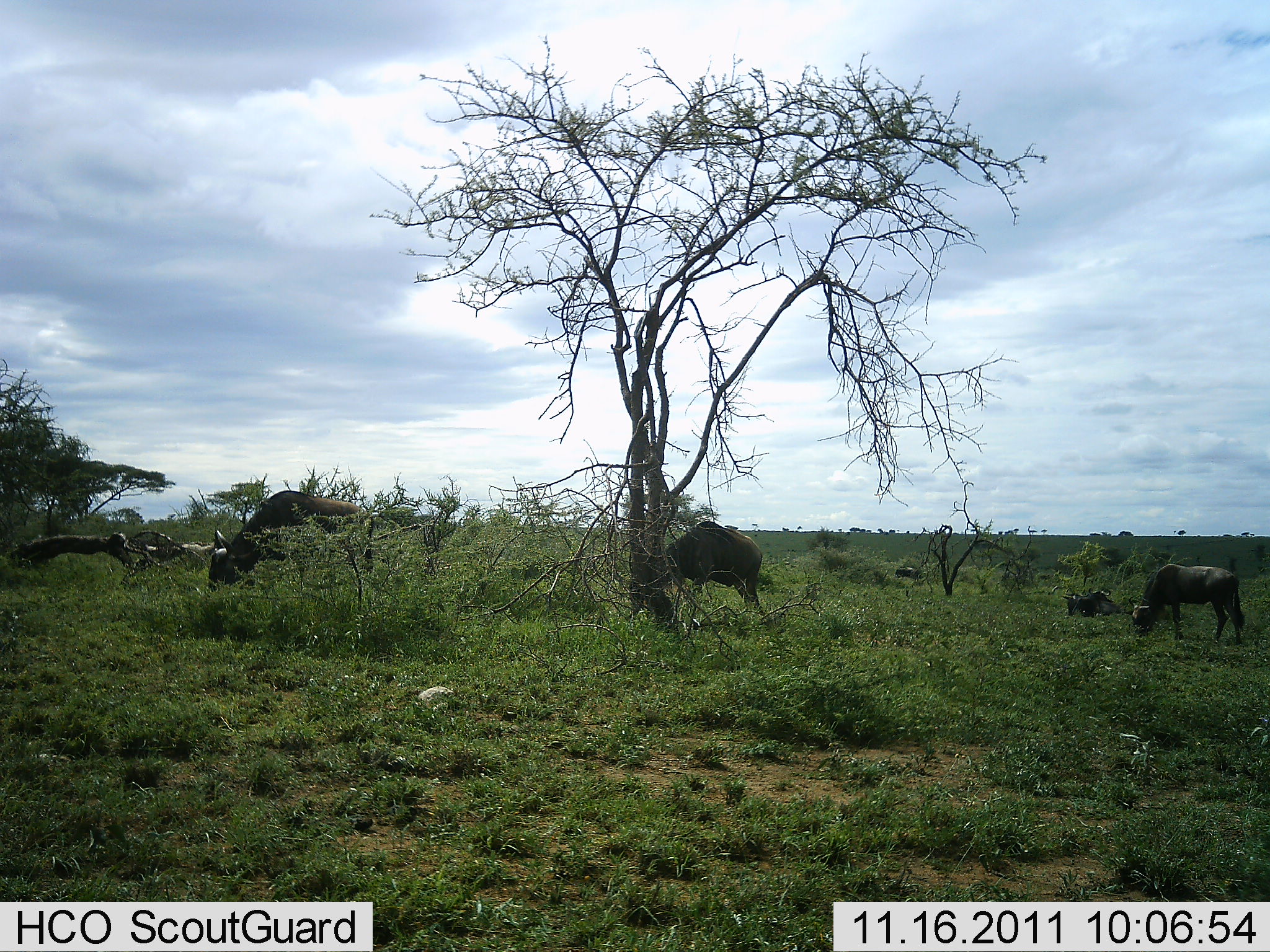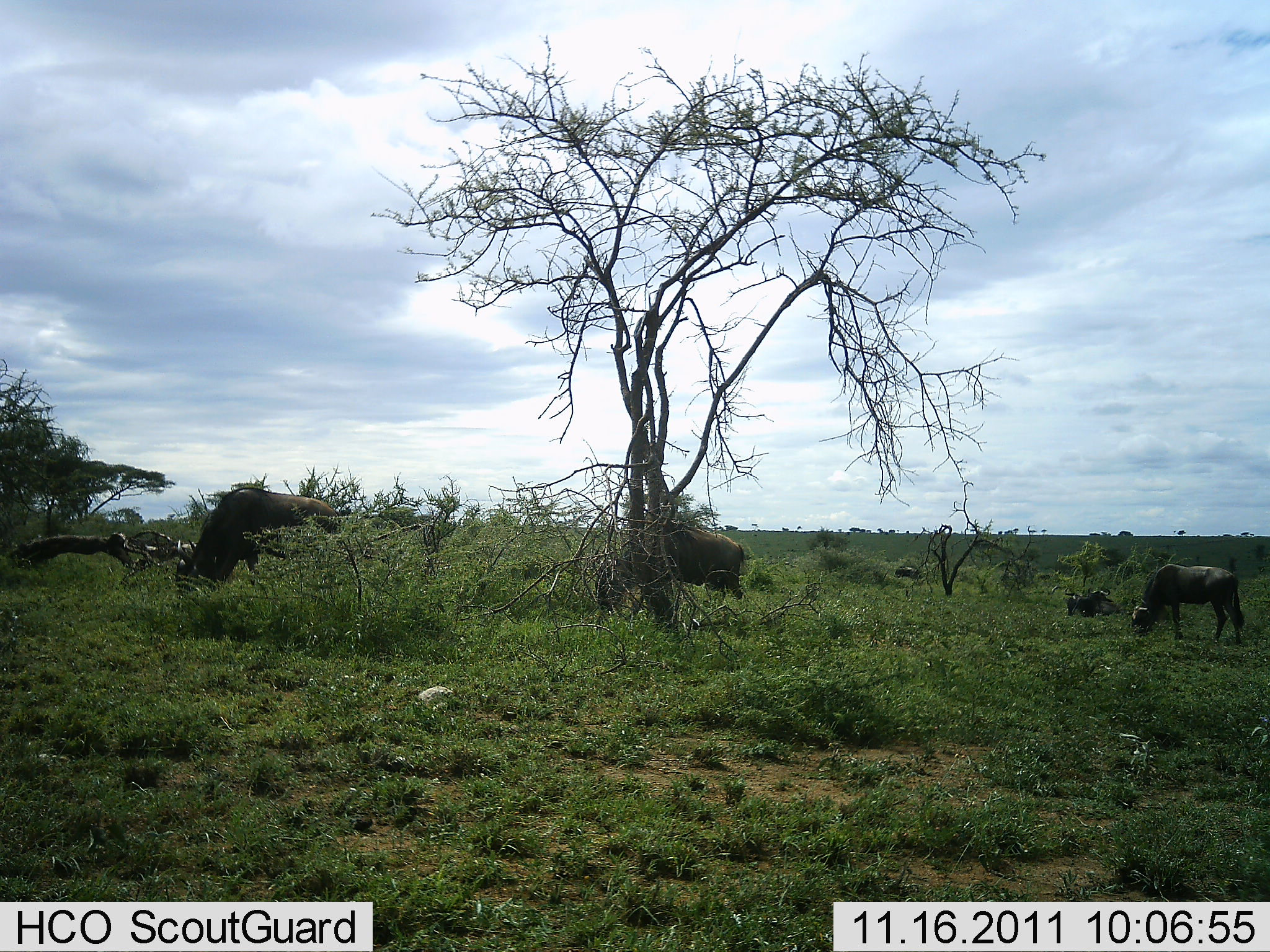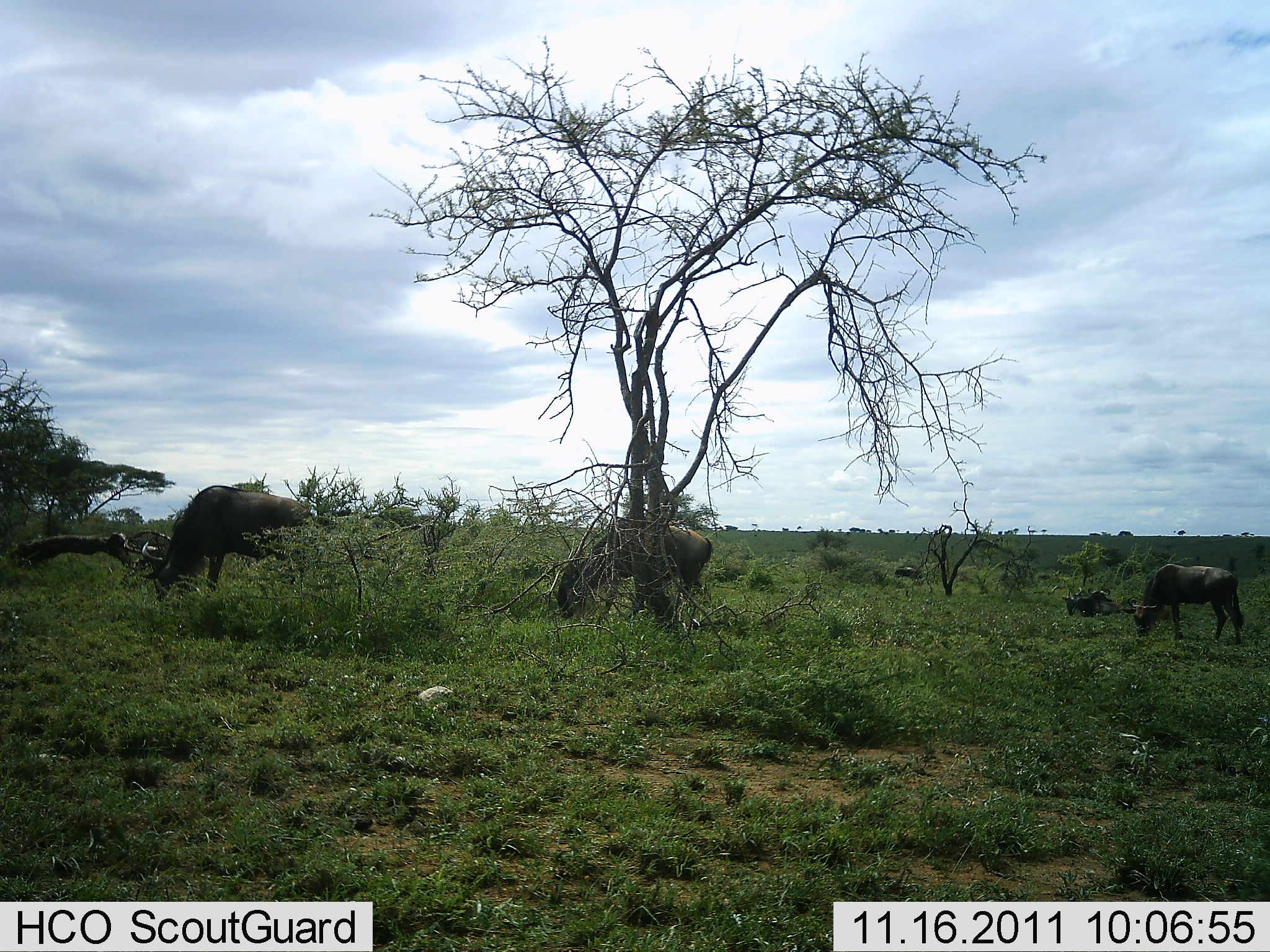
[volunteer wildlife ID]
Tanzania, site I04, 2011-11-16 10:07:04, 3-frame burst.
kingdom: Animalia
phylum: Chordata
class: Mammalia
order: Artiodactyla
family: Bovidae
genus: Connochaetes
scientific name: Connochaetes taurinus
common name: blue wildebeest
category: wildebeest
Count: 3.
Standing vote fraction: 15%.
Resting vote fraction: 0%.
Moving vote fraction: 38%.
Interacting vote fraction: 0%.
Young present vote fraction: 8%.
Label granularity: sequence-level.